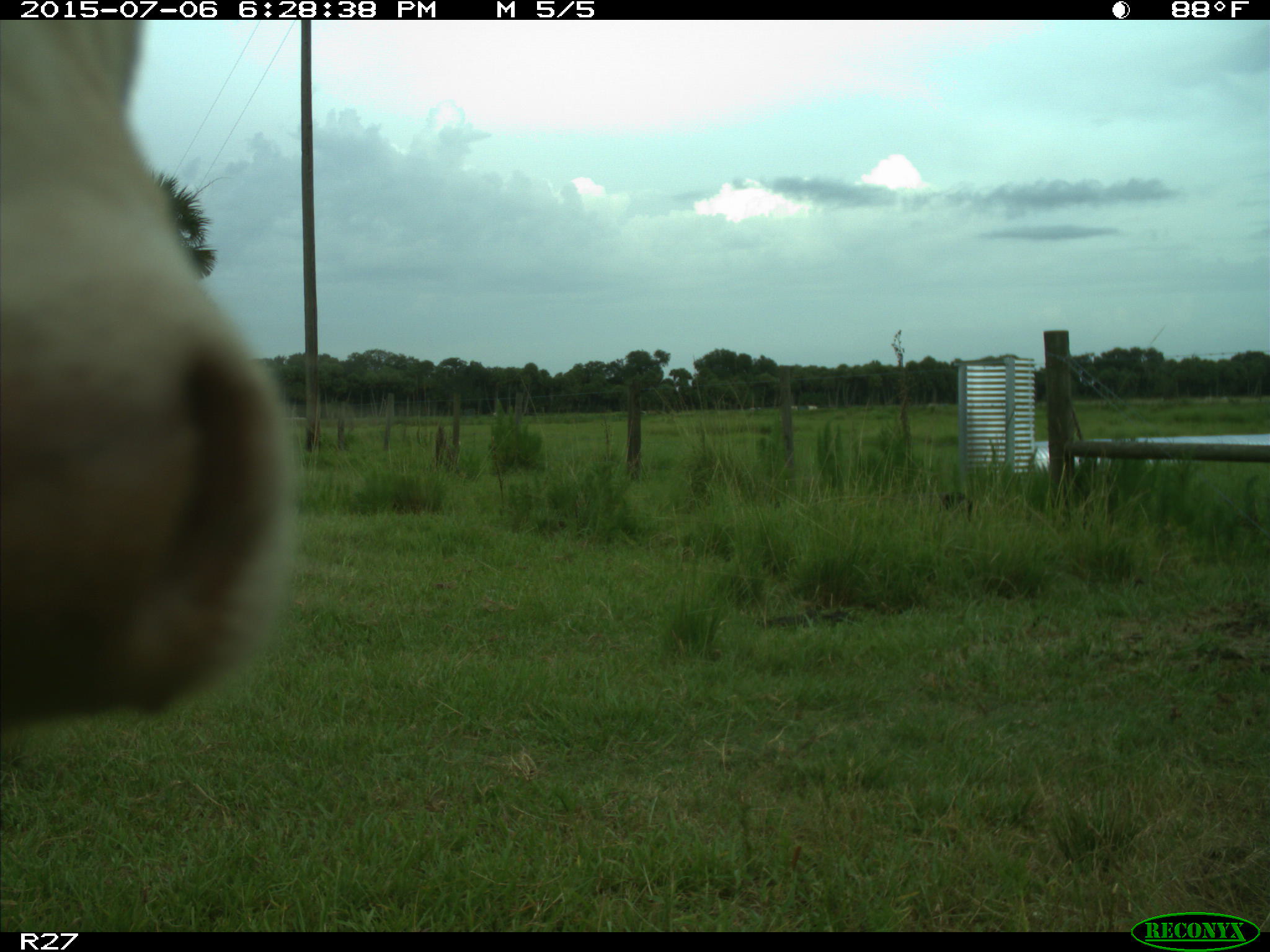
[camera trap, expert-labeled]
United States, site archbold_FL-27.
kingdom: Animalia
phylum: Chordata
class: Mammalia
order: Artiodactyla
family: Bovidae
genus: Bos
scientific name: Bos taurus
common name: domestic cow